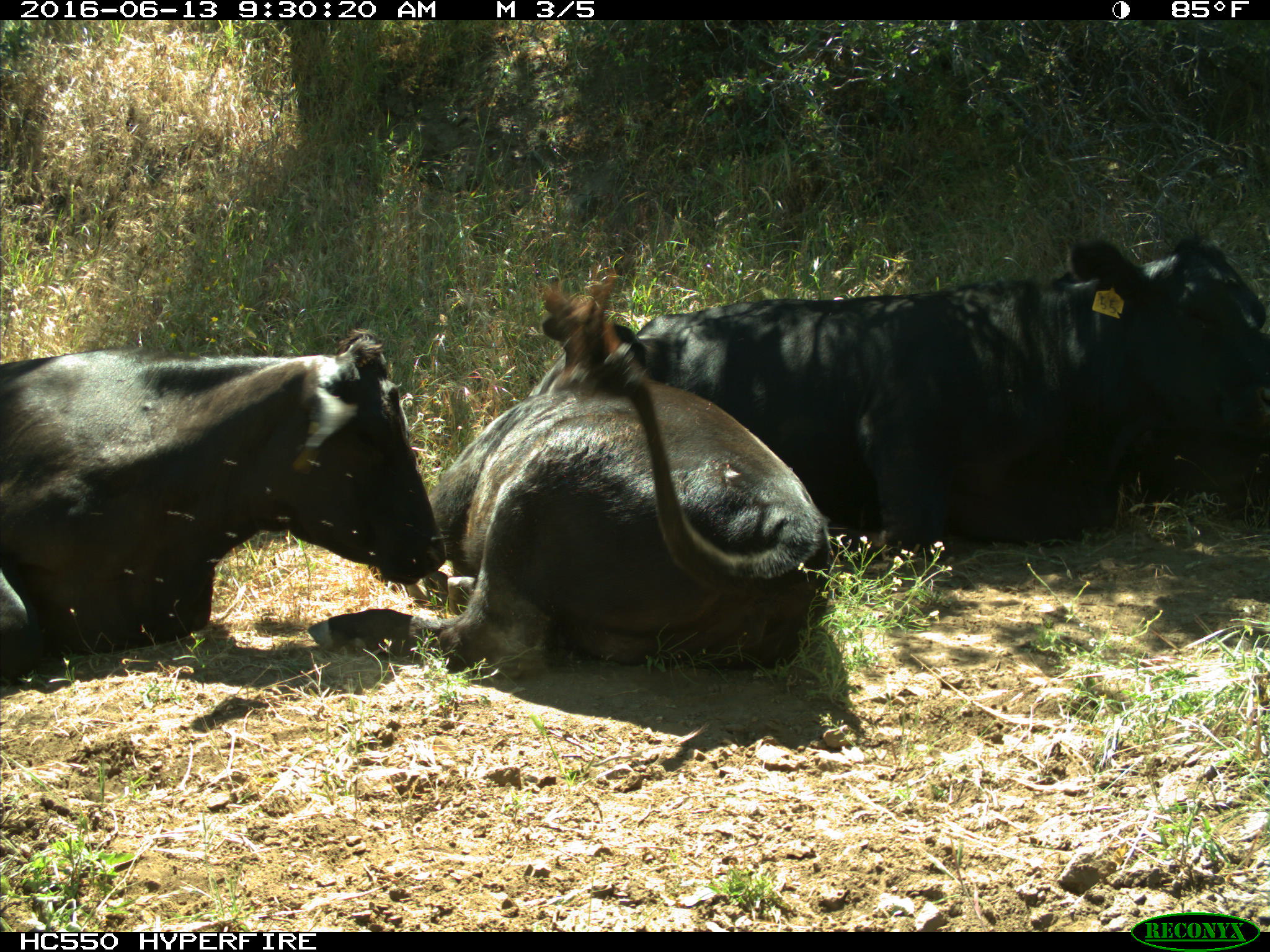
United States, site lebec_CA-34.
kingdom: Animalia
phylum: Chordata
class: Mammalia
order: Artiodactyla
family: Bovidae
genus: Bos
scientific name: Bos taurus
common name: domestic cow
Bos taurus (domestic cow).